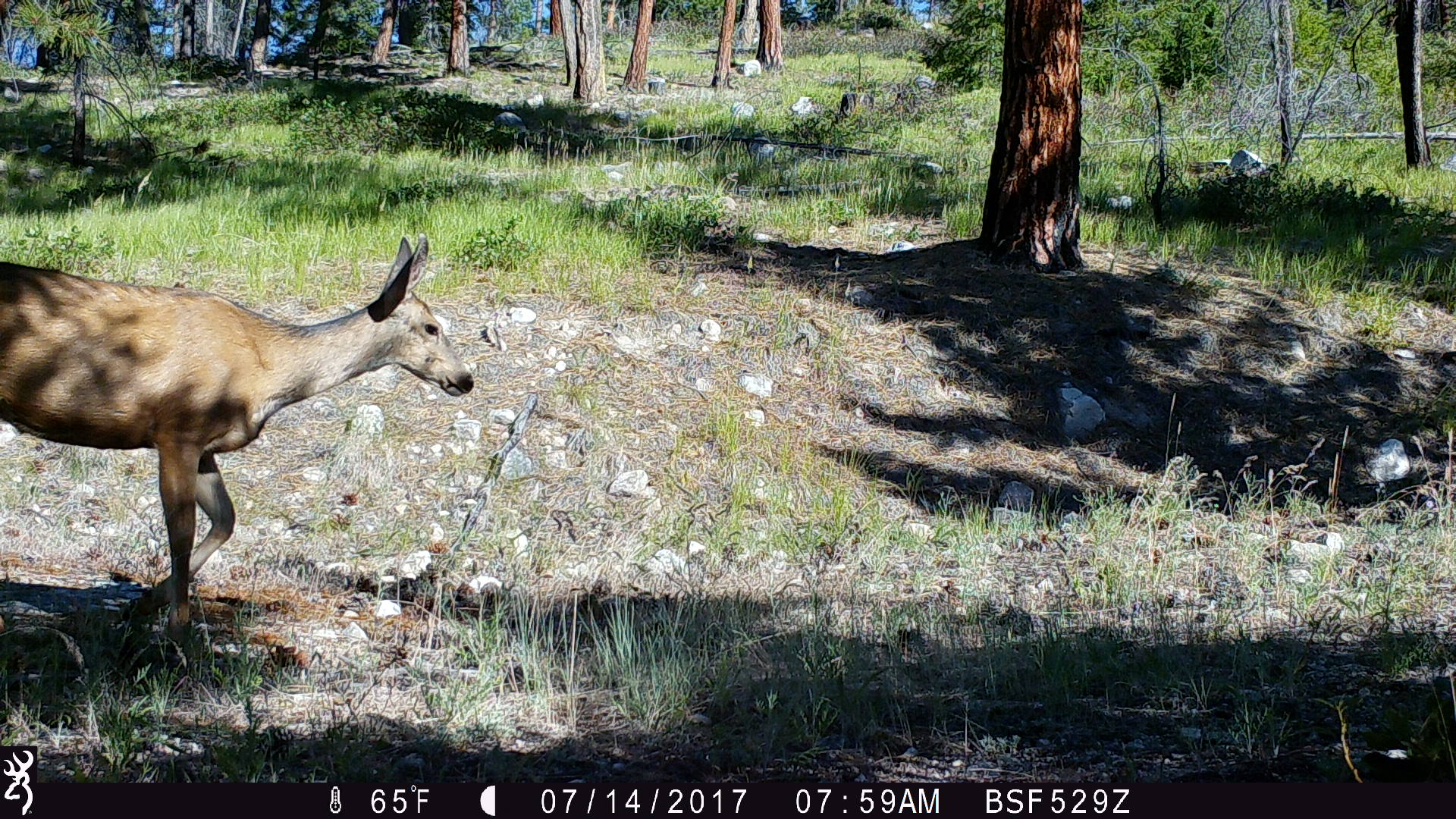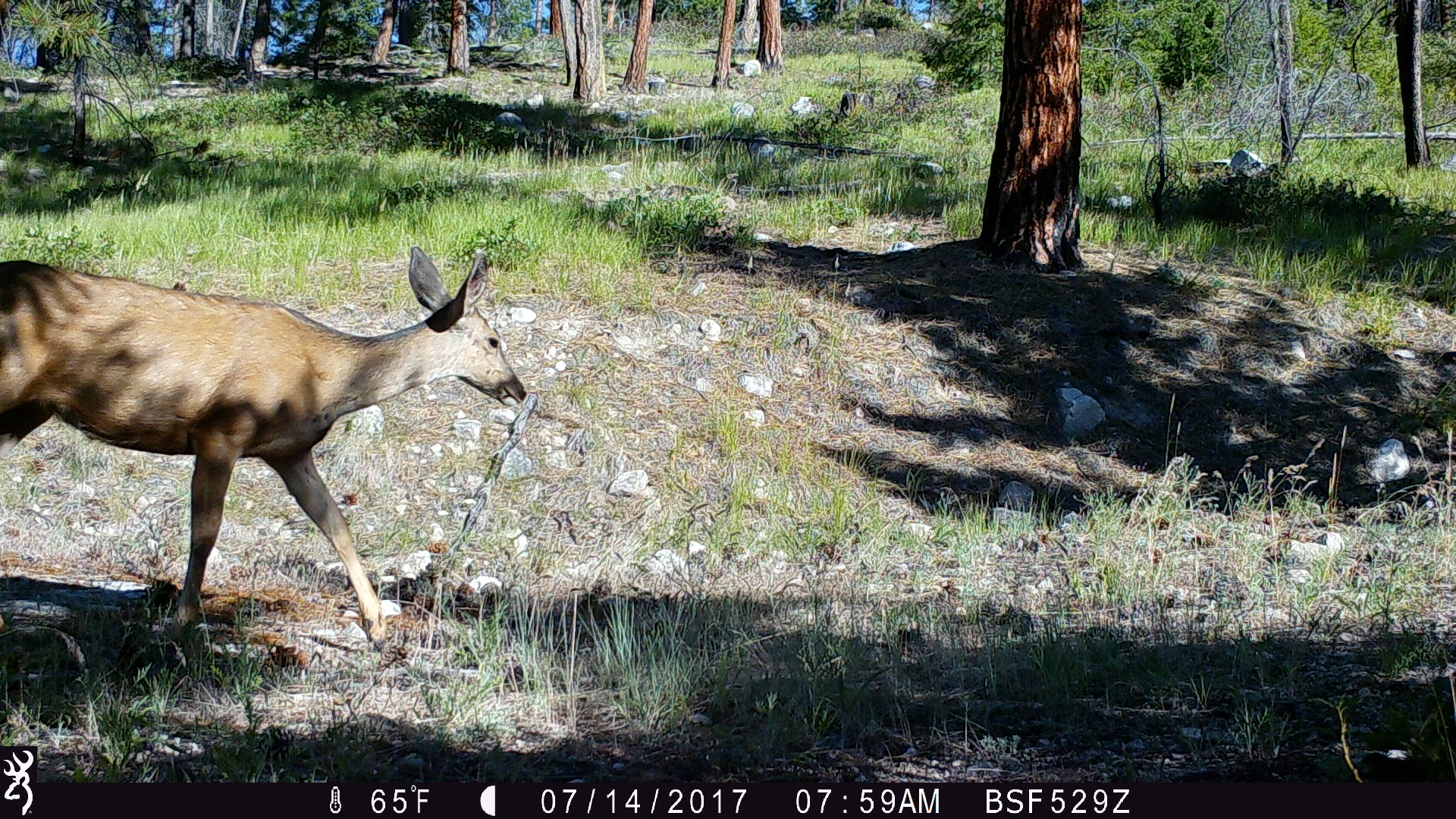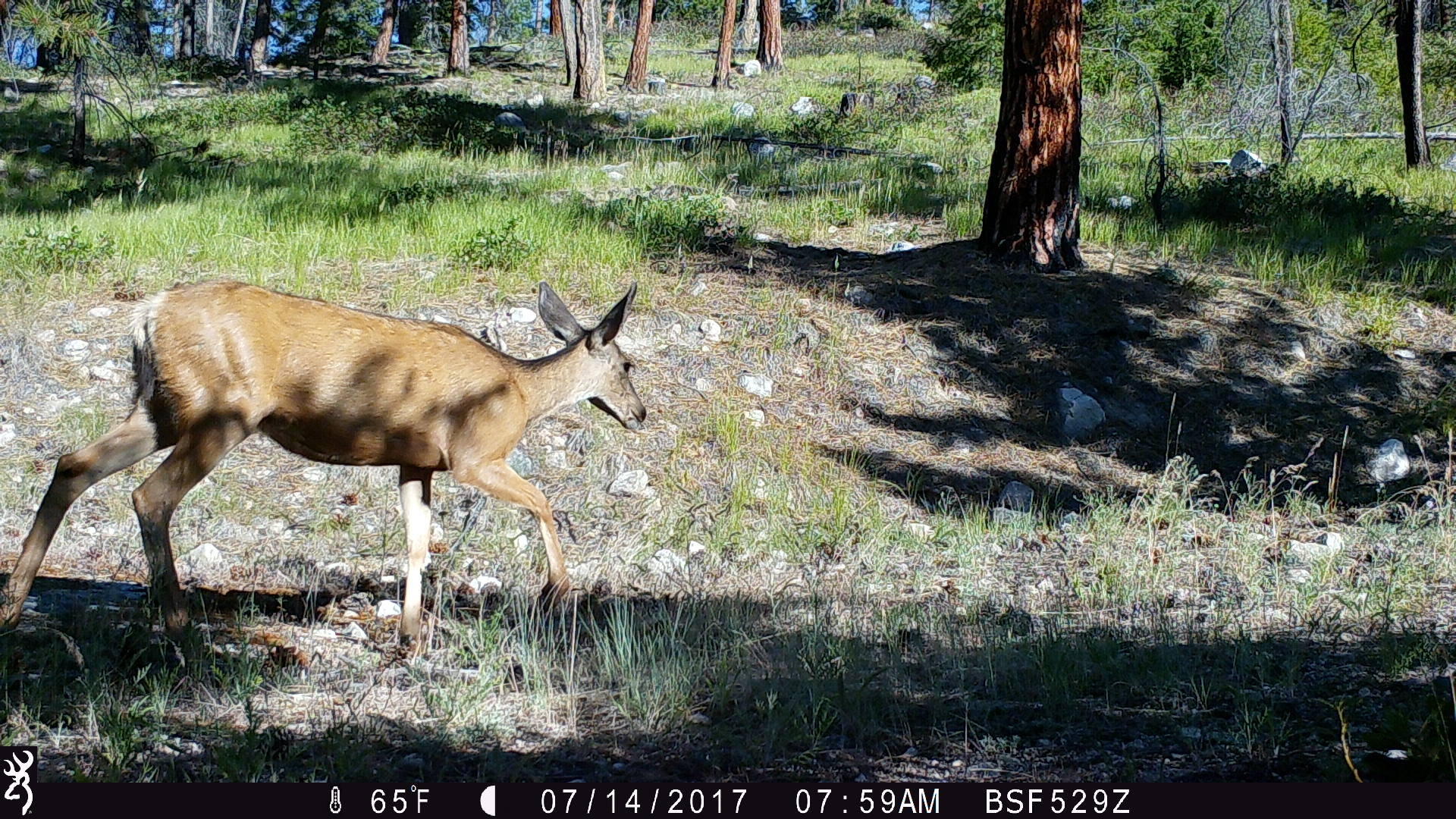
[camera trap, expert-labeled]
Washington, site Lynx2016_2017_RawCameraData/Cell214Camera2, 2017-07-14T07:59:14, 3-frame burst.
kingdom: Animalia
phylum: Chordata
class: Mammalia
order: Artiodactyla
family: Cervidae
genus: Odocoileus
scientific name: Odocoileus hemionus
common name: mule deer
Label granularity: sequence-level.